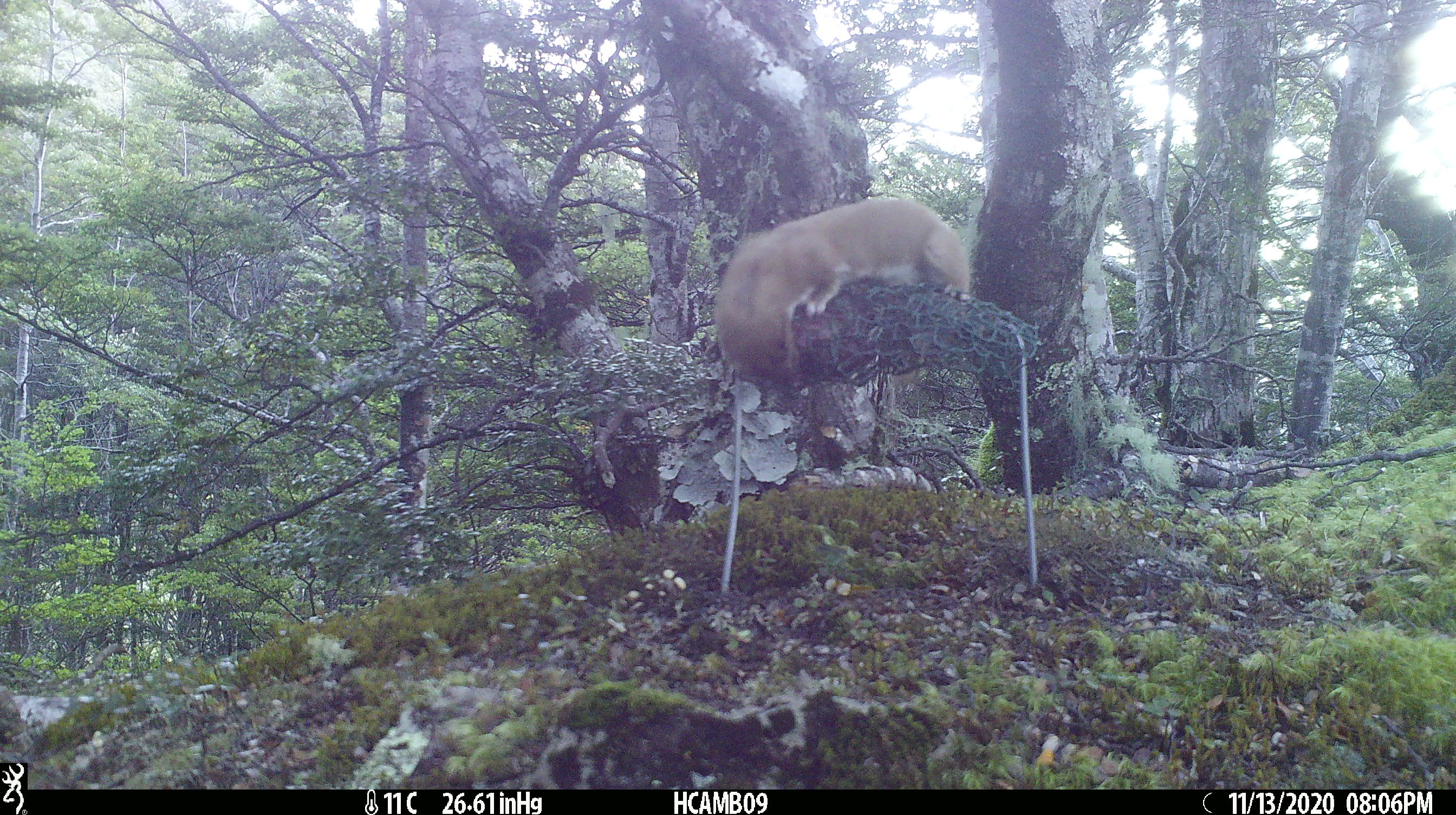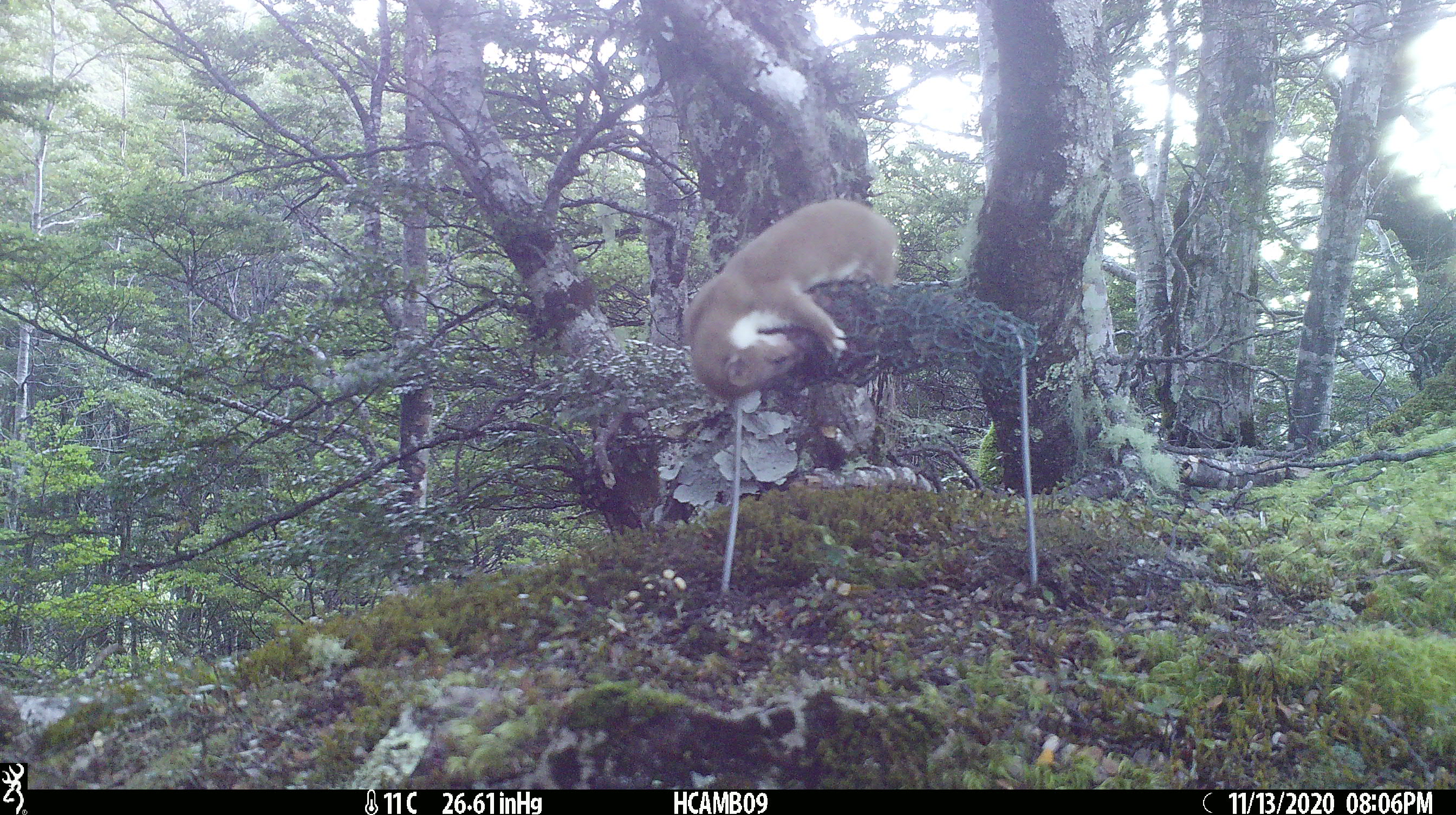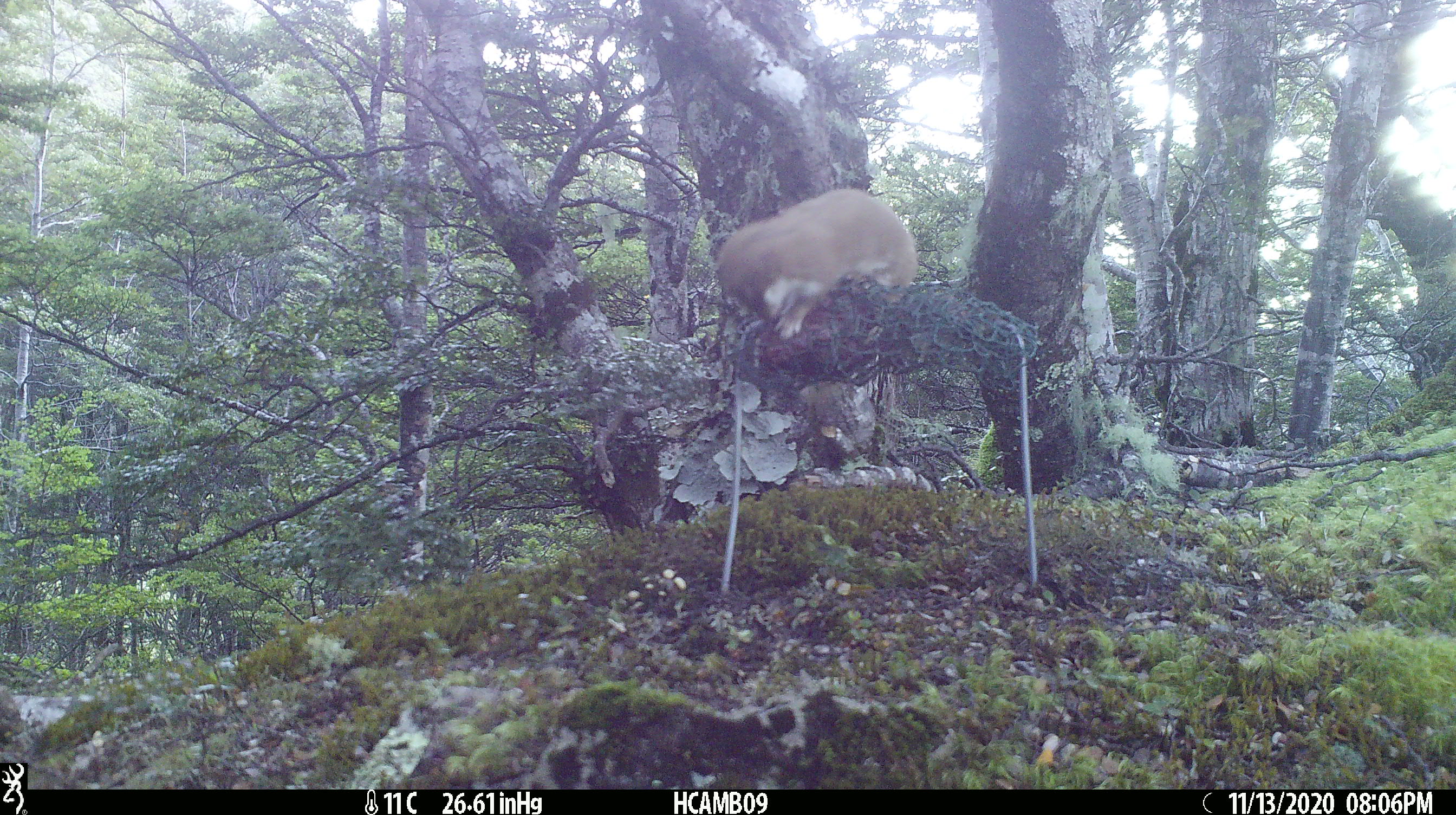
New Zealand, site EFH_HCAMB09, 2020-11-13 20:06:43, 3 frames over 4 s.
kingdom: Animalia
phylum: Chordata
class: Mammalia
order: Carnivora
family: Mustelidae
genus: Mustela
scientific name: Mustela nivalis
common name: least weasel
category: weasel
Weasel (least weasel) (Mustela nivalis).